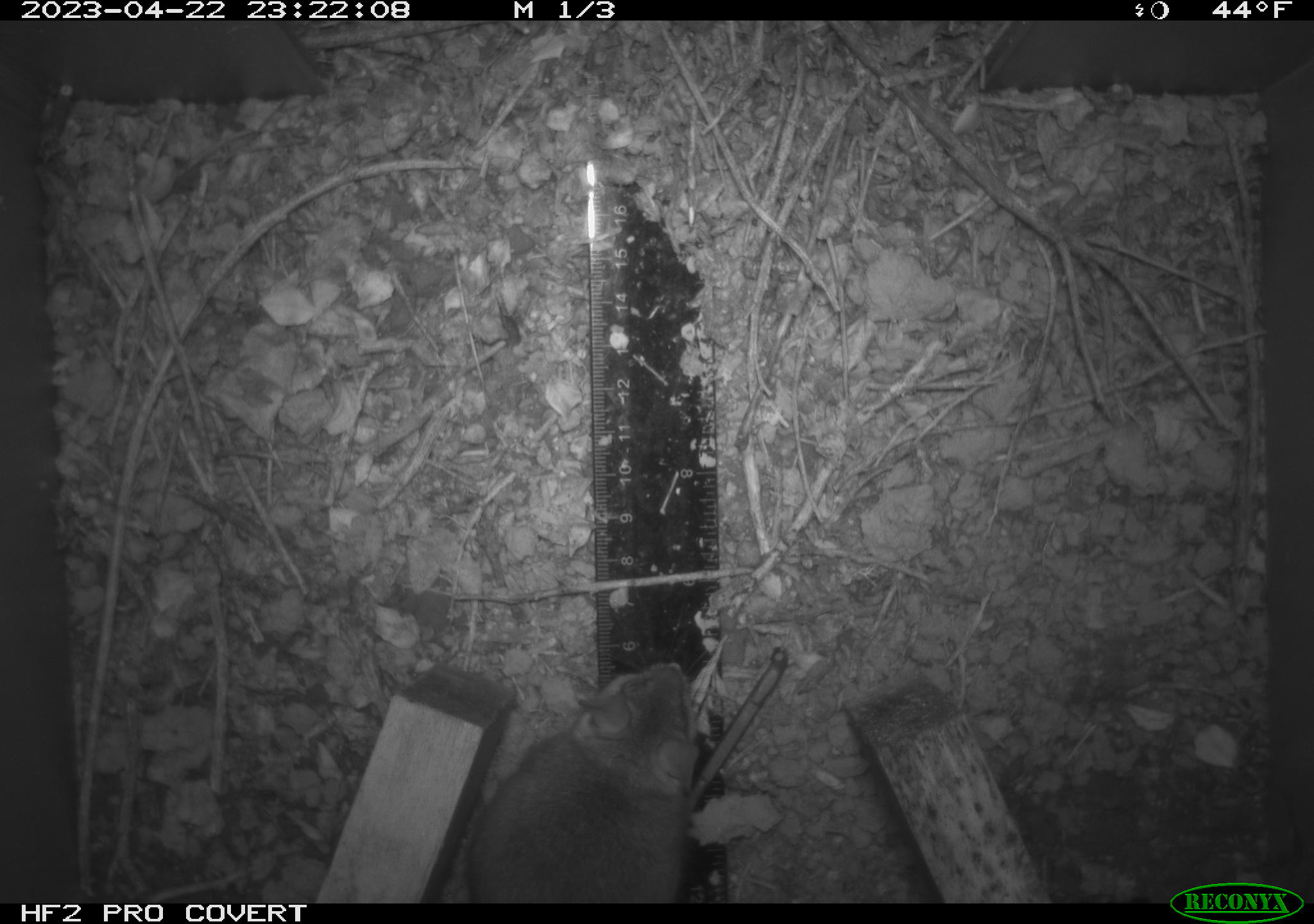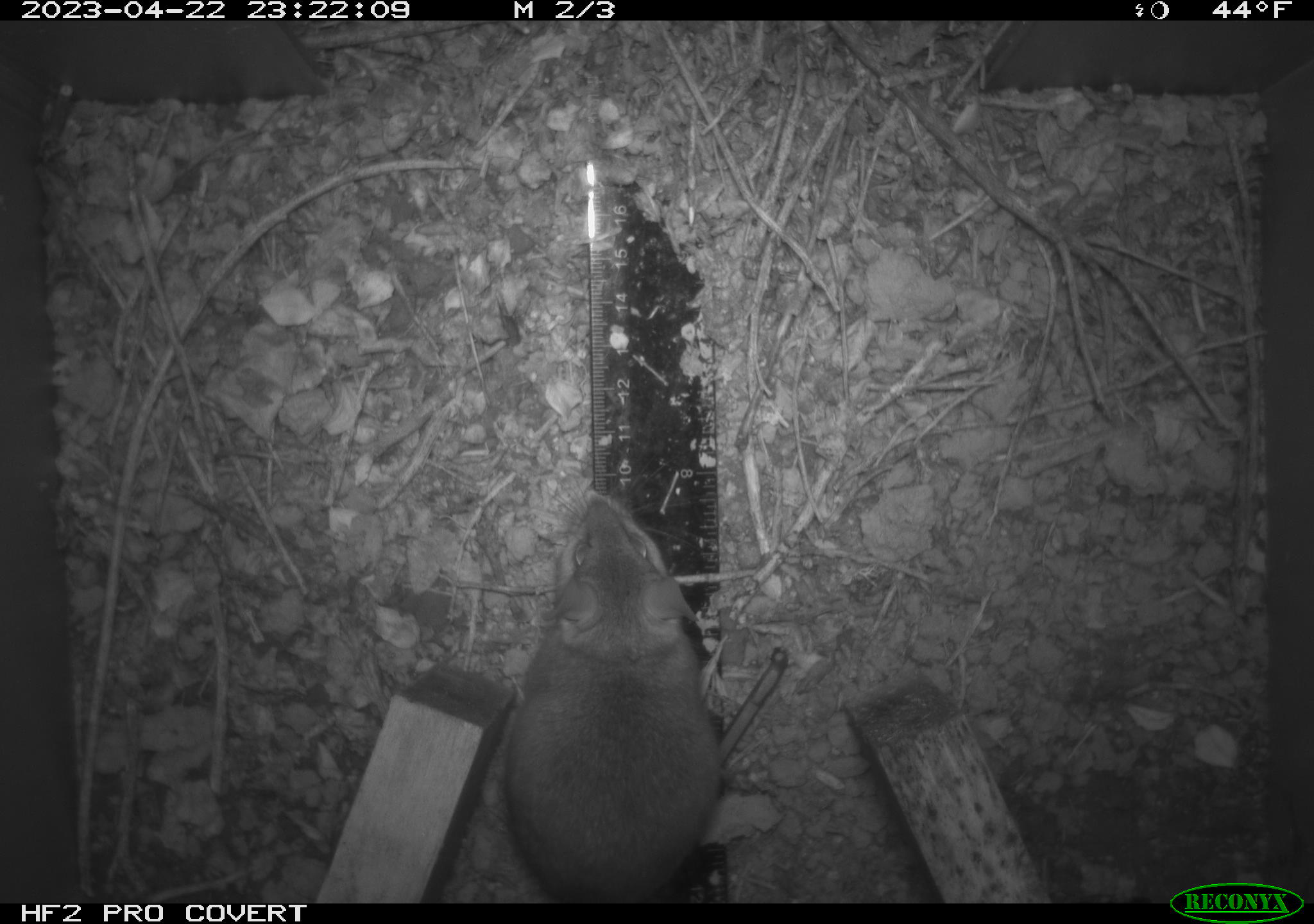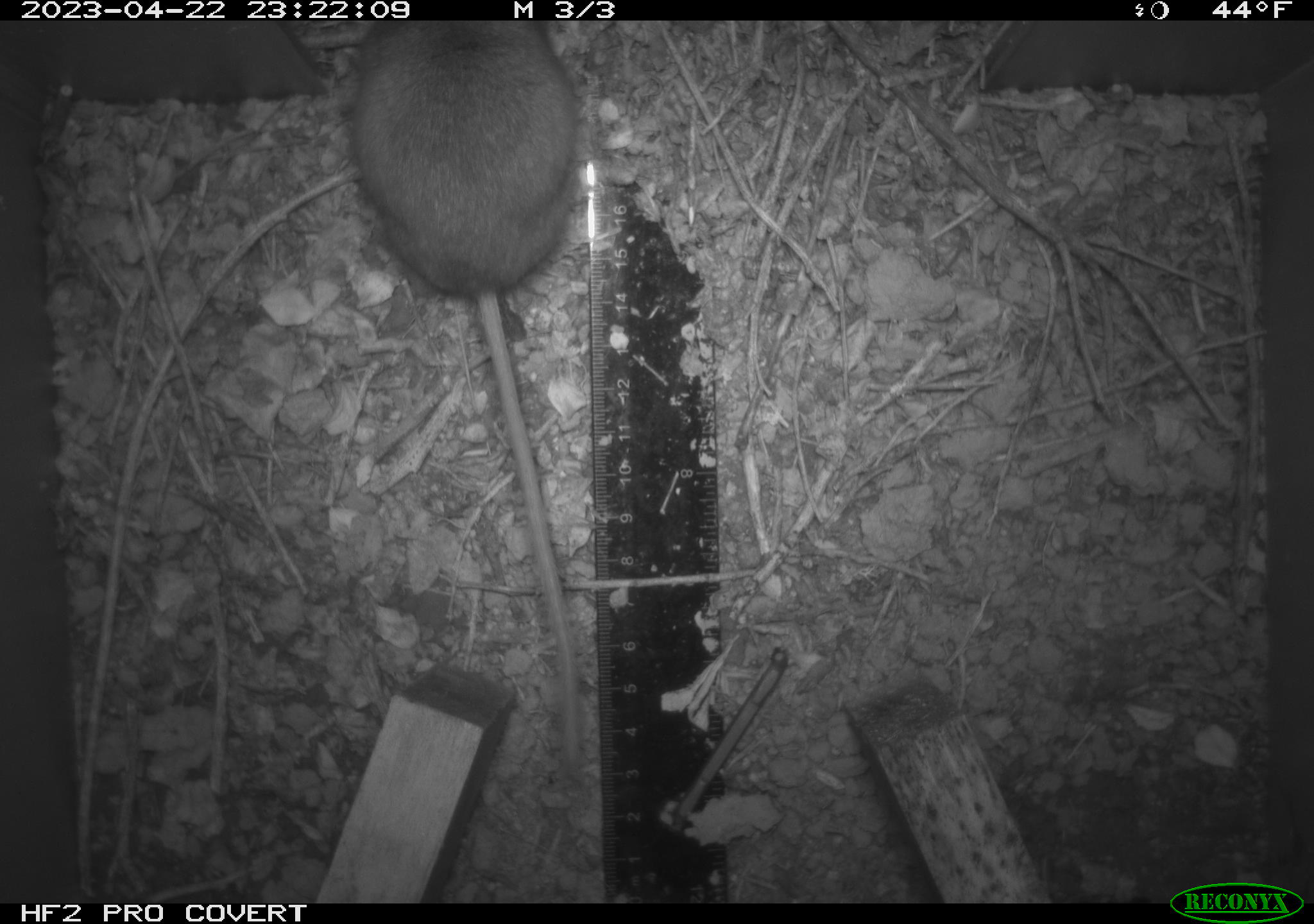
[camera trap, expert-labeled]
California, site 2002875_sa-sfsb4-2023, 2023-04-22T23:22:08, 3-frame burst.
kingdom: Animalia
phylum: Chordata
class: Mammalia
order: Rodentia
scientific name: Rodentia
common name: mouse species